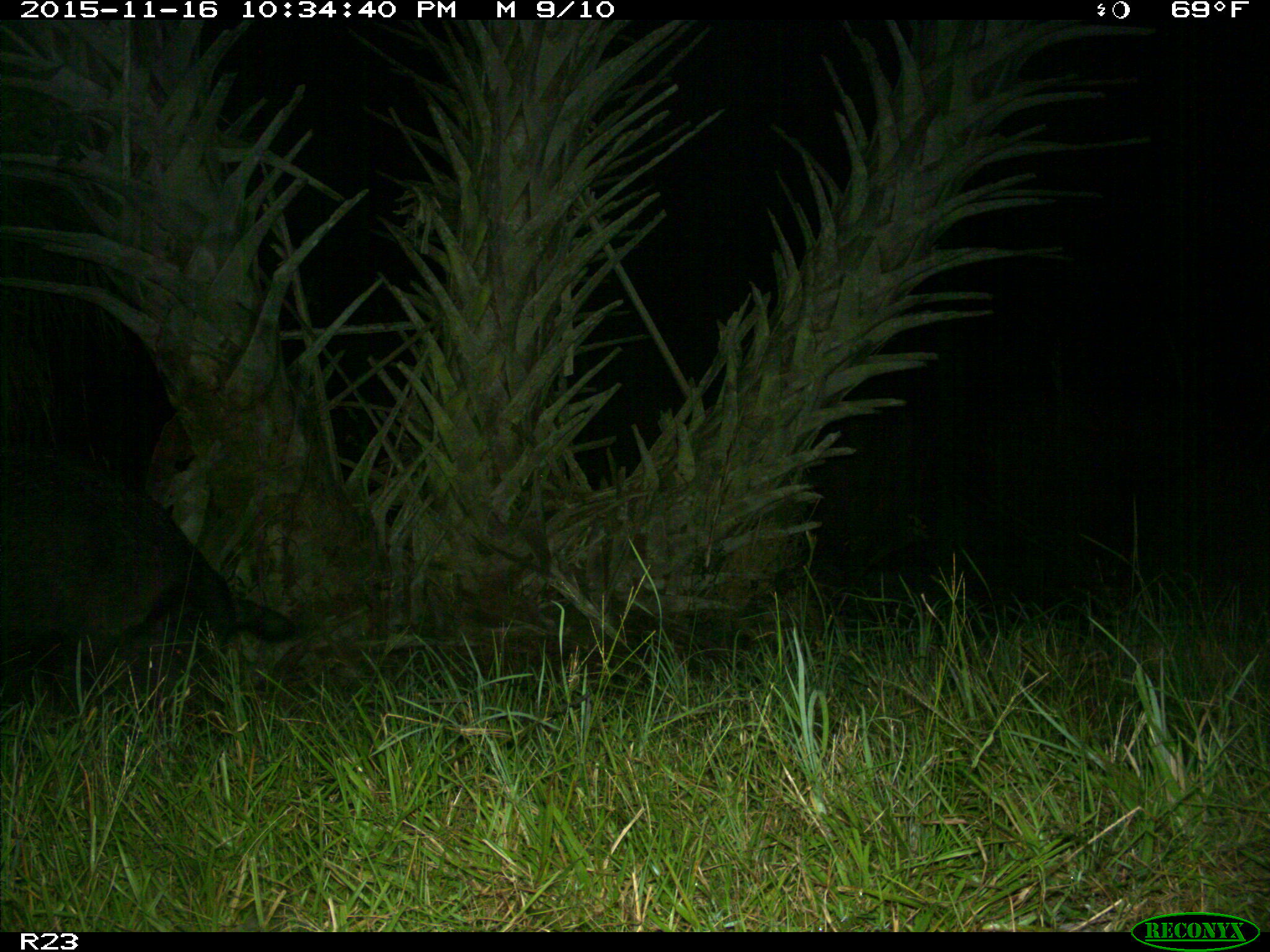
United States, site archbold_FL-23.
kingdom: Animalia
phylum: Chordata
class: Mammalia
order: Artiodactyla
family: Suidae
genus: Sus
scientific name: Sus scrofa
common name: wild boar